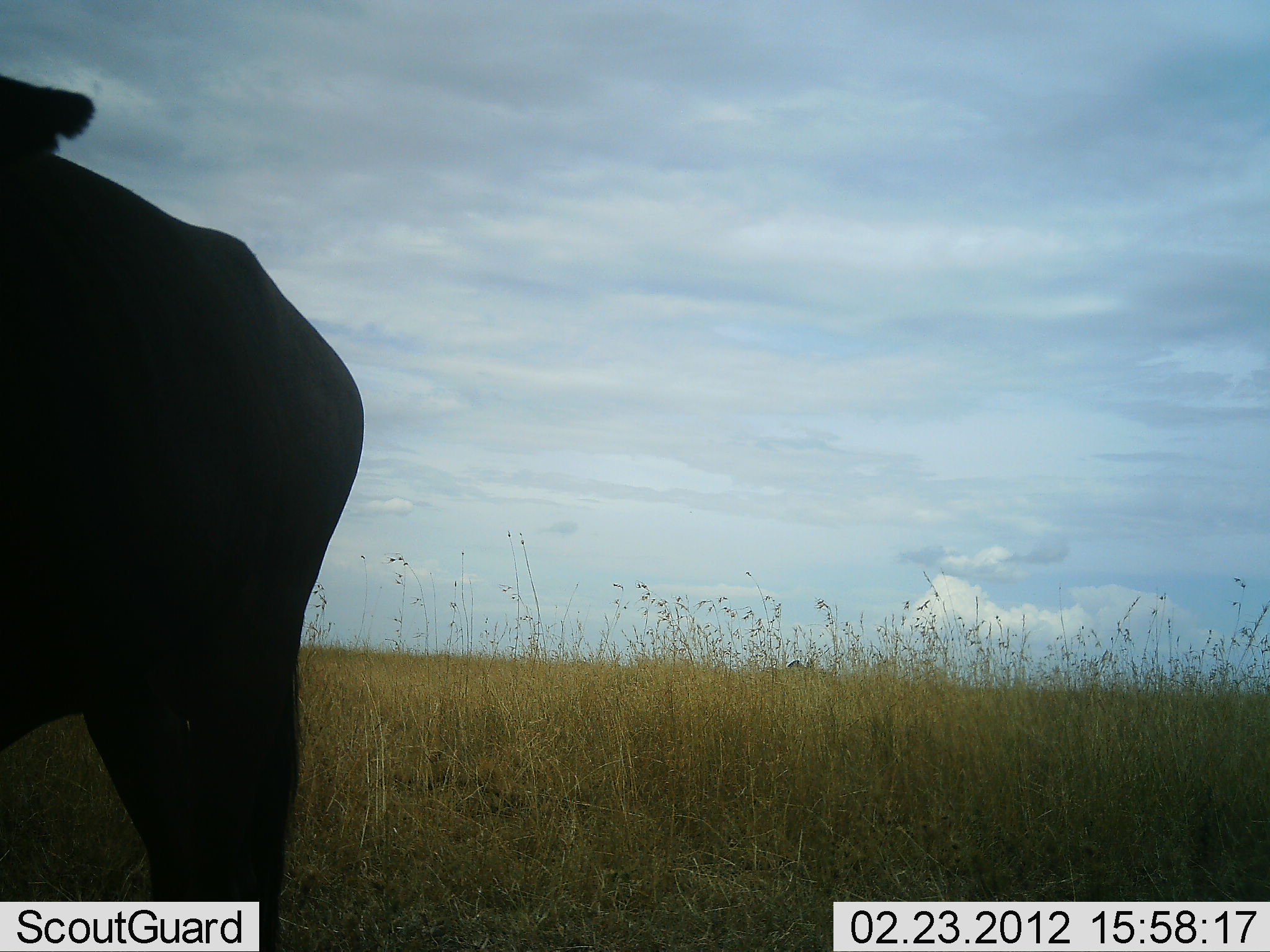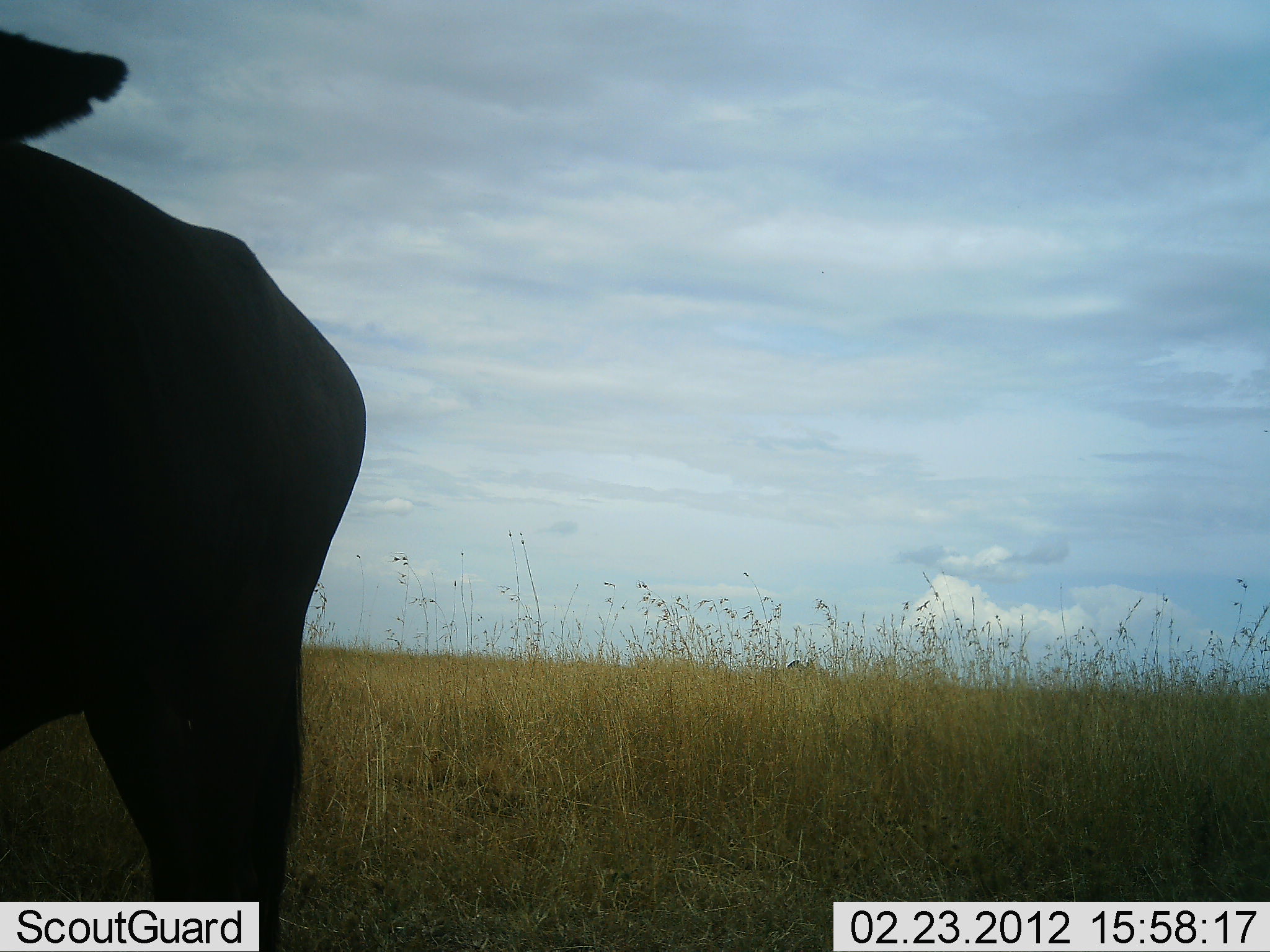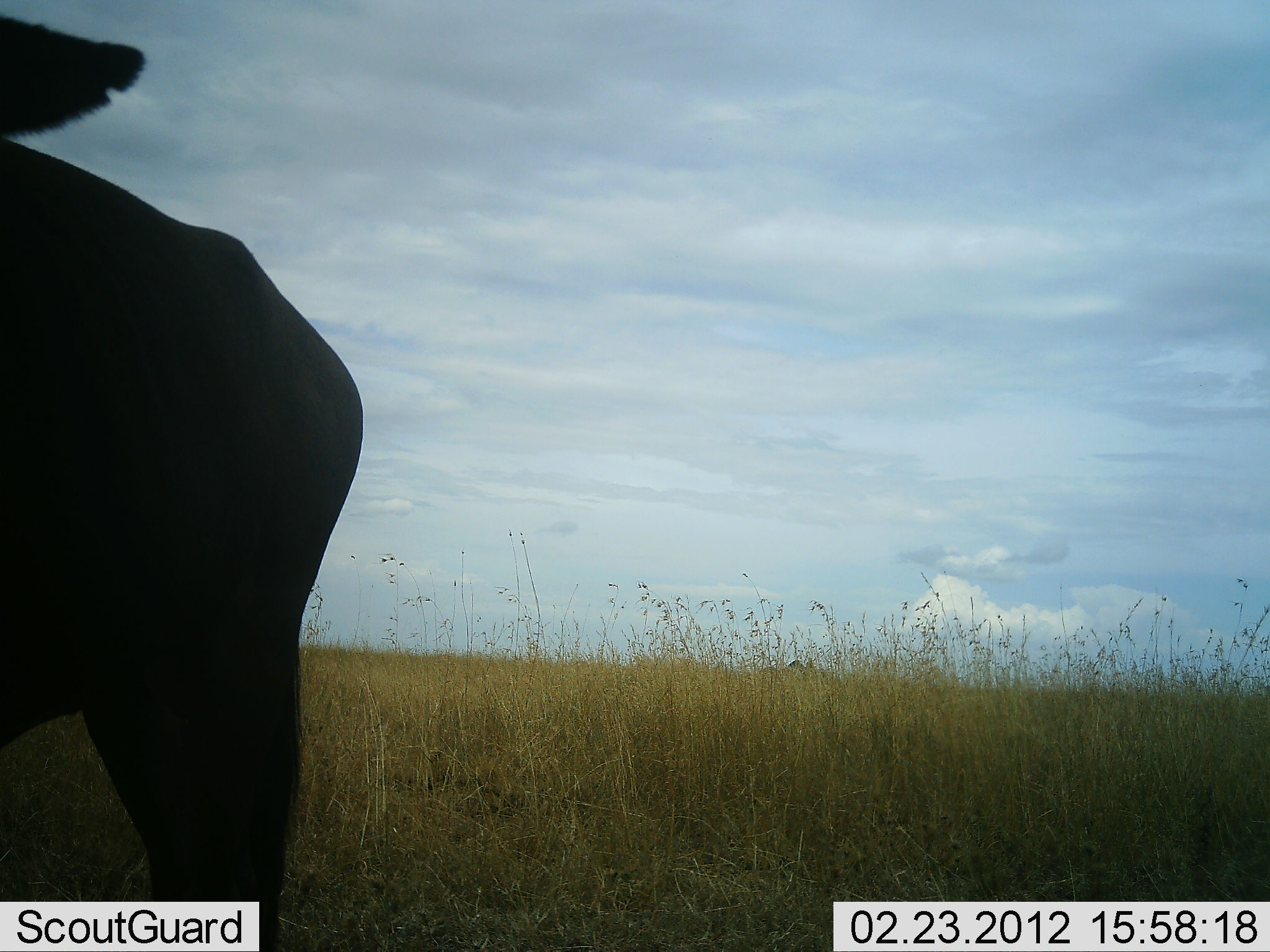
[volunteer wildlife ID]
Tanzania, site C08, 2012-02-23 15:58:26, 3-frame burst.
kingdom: Animalia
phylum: Chordata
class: Mammalia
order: Artiodactyla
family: Bovidae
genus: Syncerus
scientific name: Syncerus caffer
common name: cape buffalo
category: buffalo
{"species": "buffalo (cape buffalo) (Syncerus caffer)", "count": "1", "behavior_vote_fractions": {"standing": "100%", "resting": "0%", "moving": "0%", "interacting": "0%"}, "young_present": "0%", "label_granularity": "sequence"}